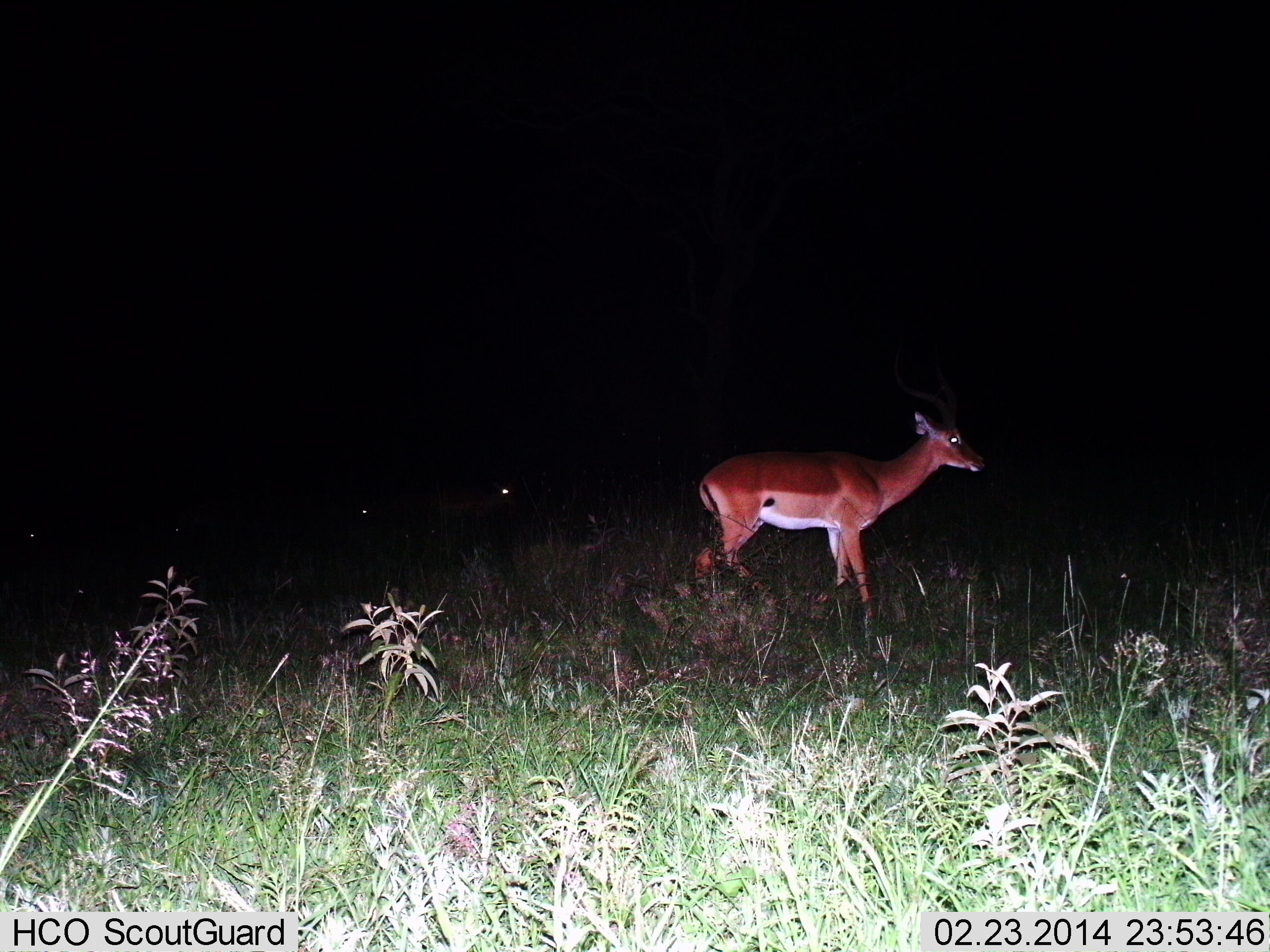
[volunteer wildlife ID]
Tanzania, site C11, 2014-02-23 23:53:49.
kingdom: Animalia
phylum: Chordata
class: Mammalia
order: Artiodactyla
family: Bovidae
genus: Aepyceros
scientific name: Aepyceros melampus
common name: impala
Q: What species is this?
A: Impala (Aepyceros melampus).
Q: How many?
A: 1.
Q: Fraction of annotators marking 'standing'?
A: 68%.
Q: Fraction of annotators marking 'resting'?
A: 0%.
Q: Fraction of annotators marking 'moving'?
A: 39%.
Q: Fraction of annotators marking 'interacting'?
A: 0%.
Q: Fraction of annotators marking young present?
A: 0%.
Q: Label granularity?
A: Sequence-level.